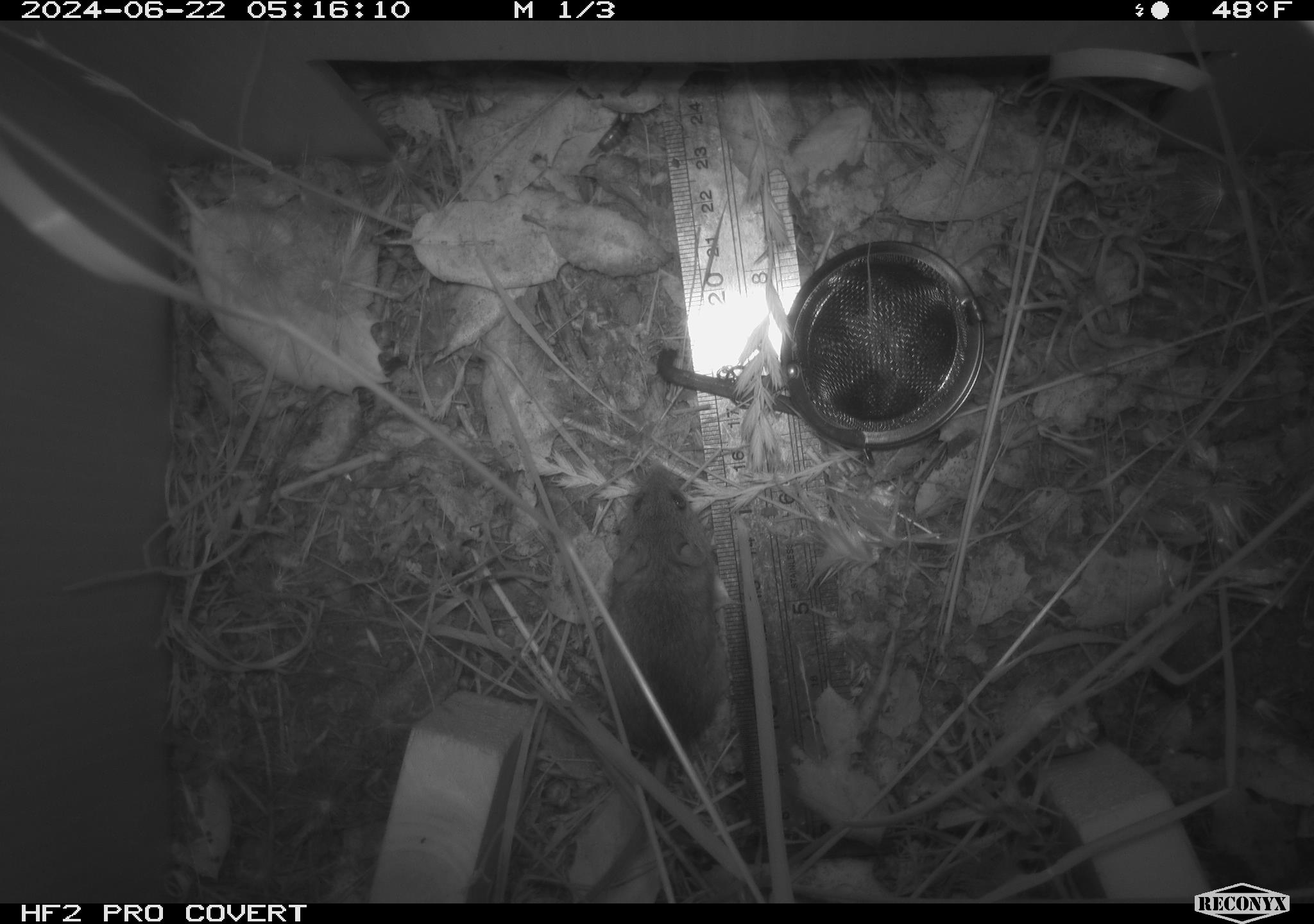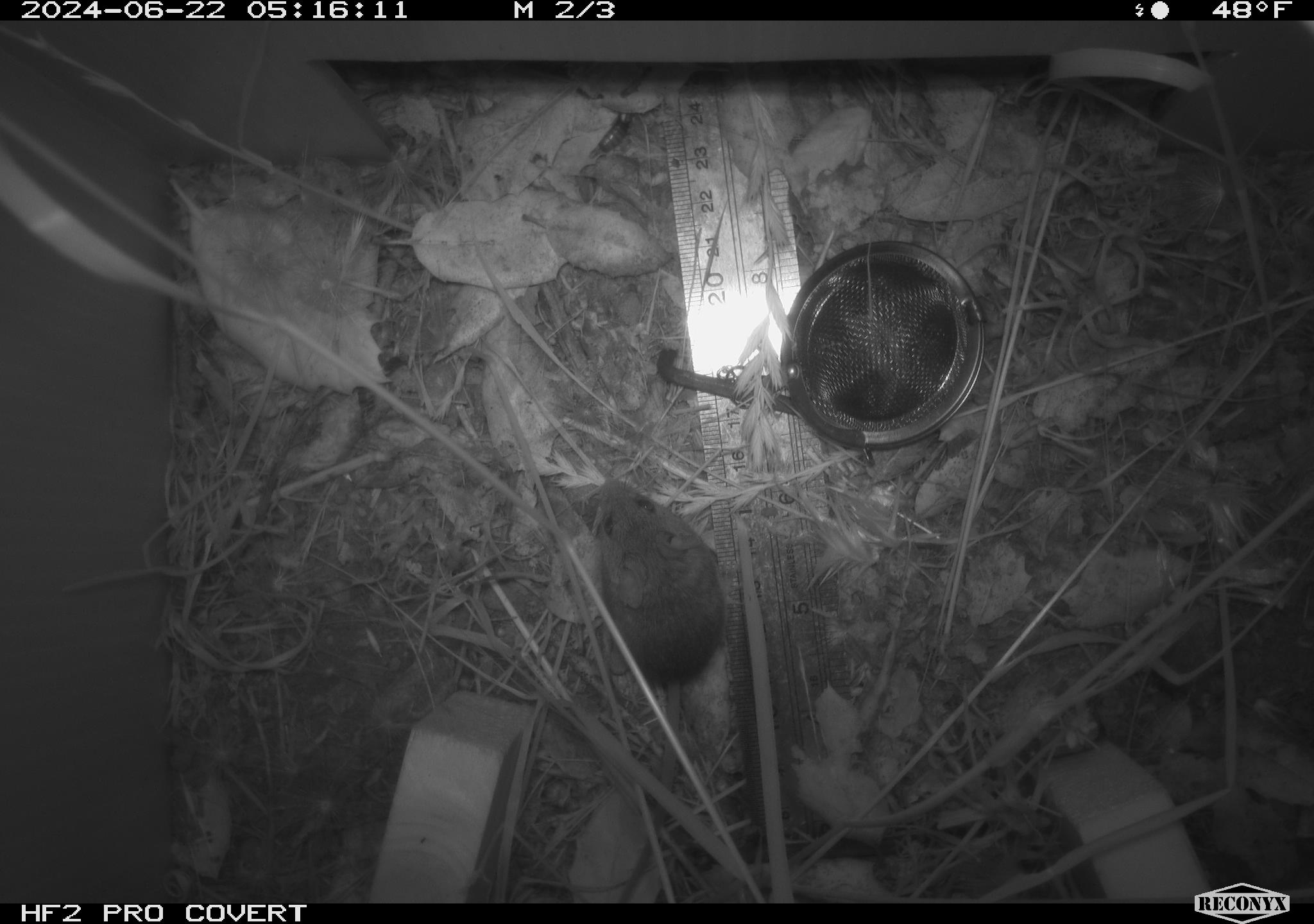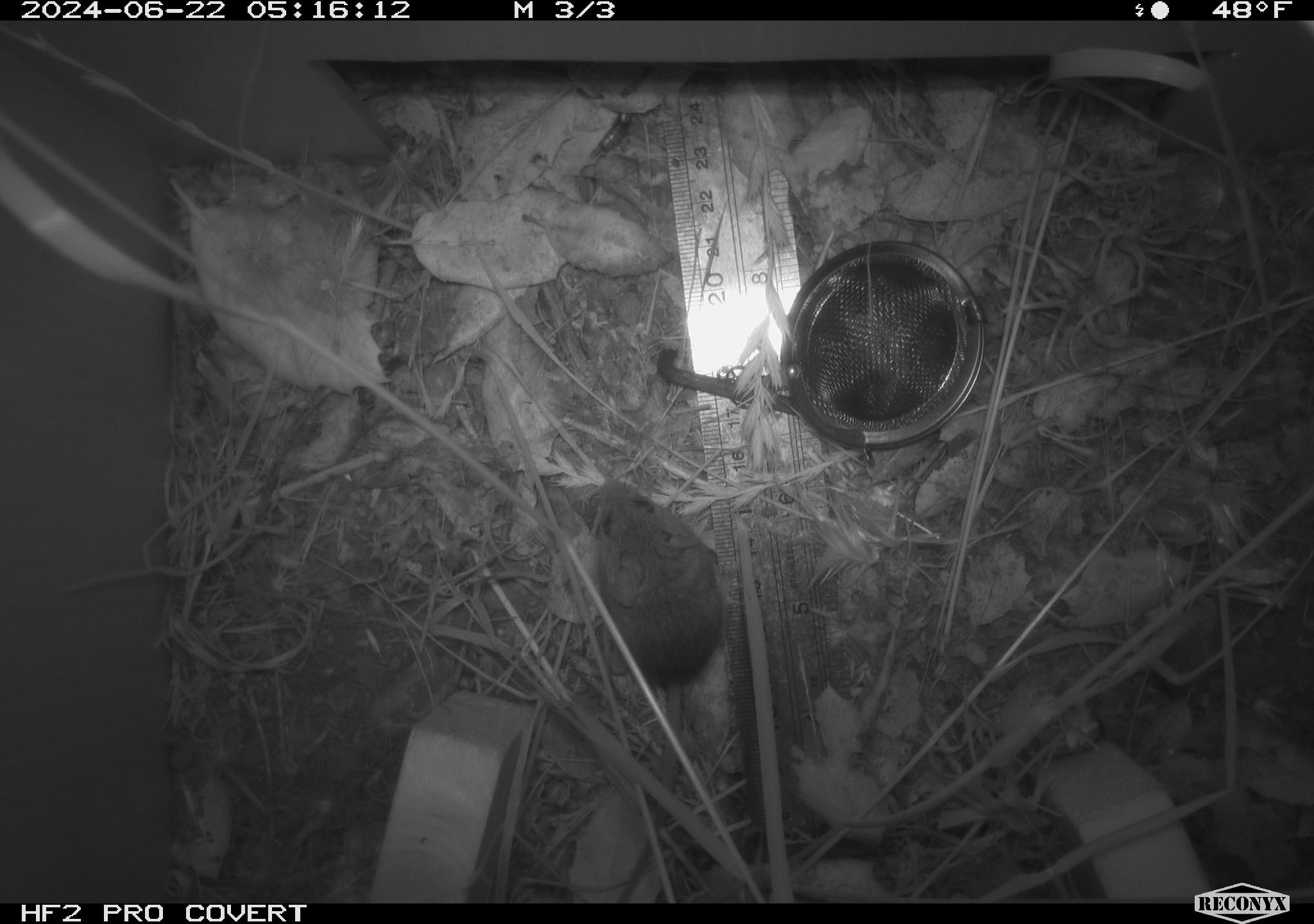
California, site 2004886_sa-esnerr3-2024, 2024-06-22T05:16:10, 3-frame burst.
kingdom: Animalia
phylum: Chordata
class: Mammalia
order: Rodentia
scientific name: Rodentia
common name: rodent